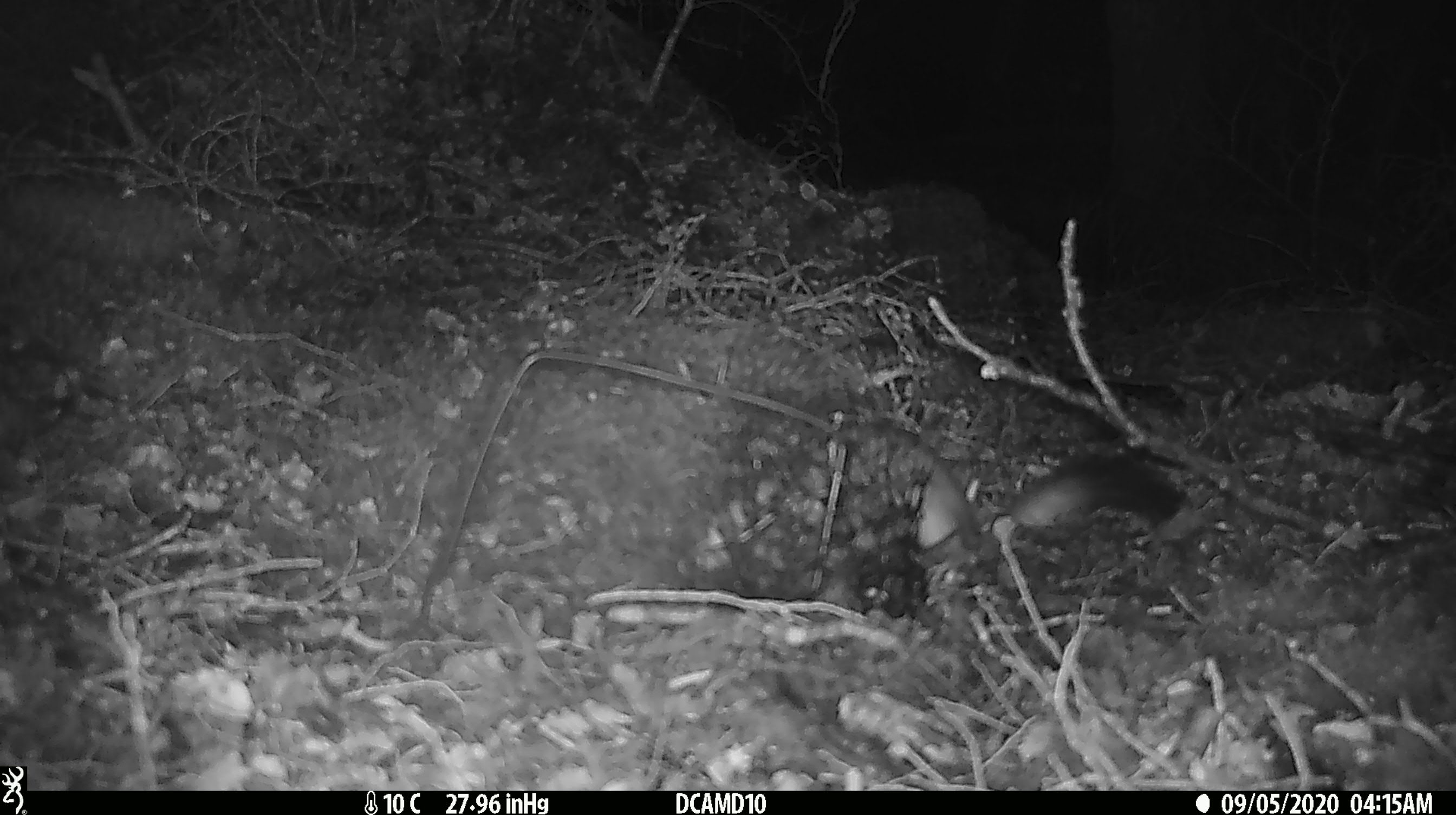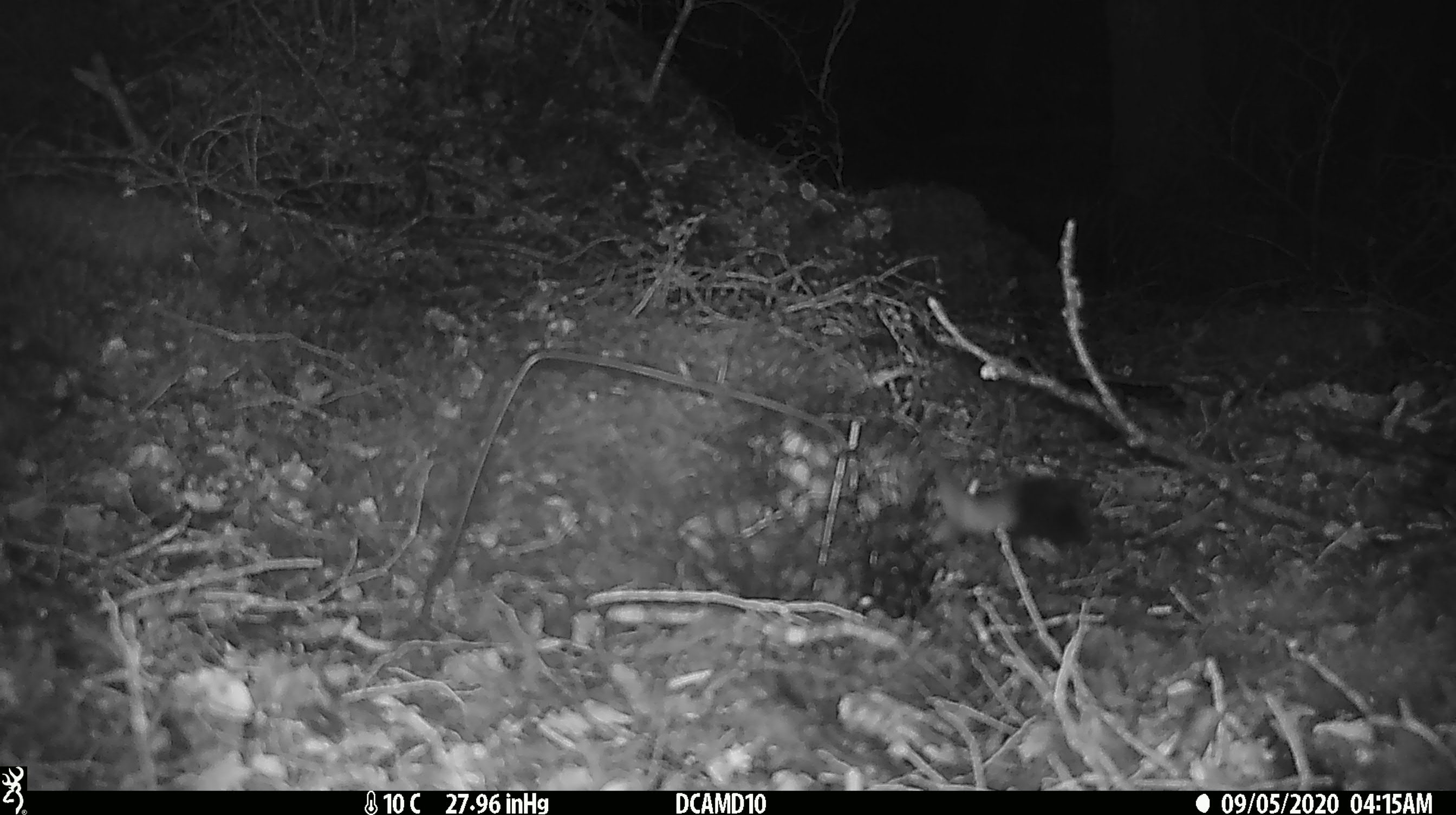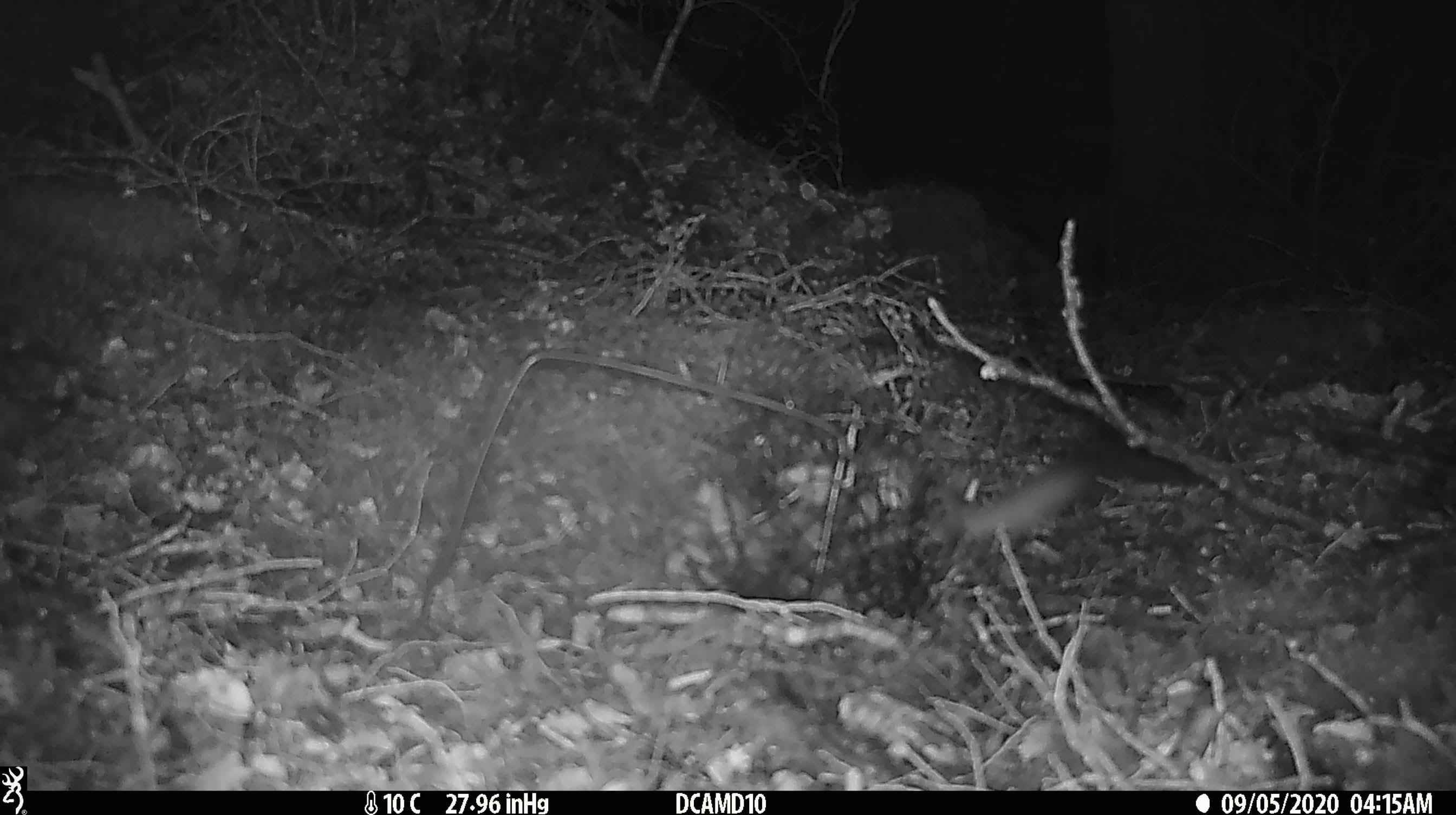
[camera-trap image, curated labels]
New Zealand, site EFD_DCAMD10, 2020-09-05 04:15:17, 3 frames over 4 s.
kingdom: Animalia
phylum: Chordata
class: Mammalia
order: Carnivora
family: Mustelidae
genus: Mustela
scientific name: Mustela erminea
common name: stoat